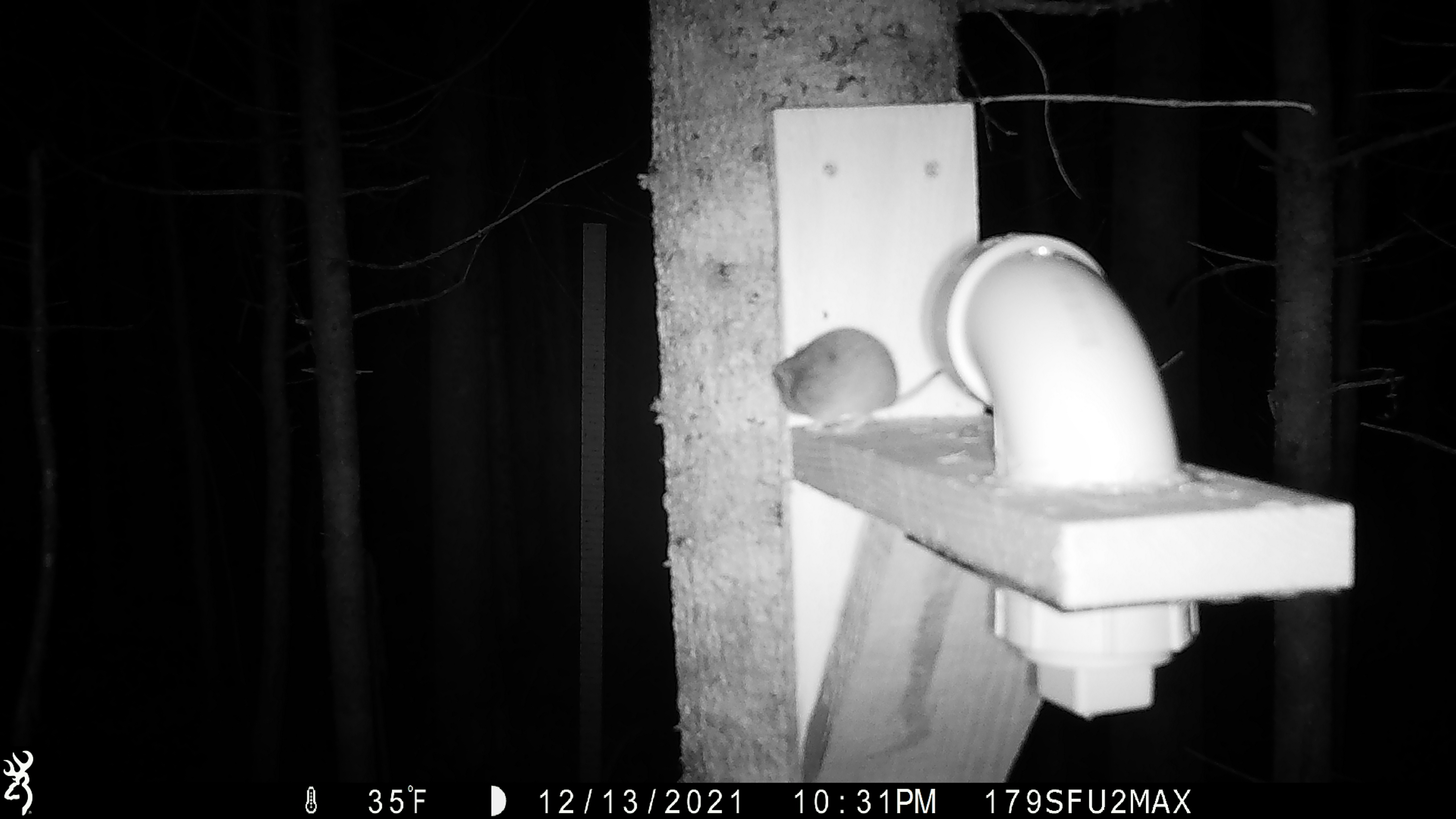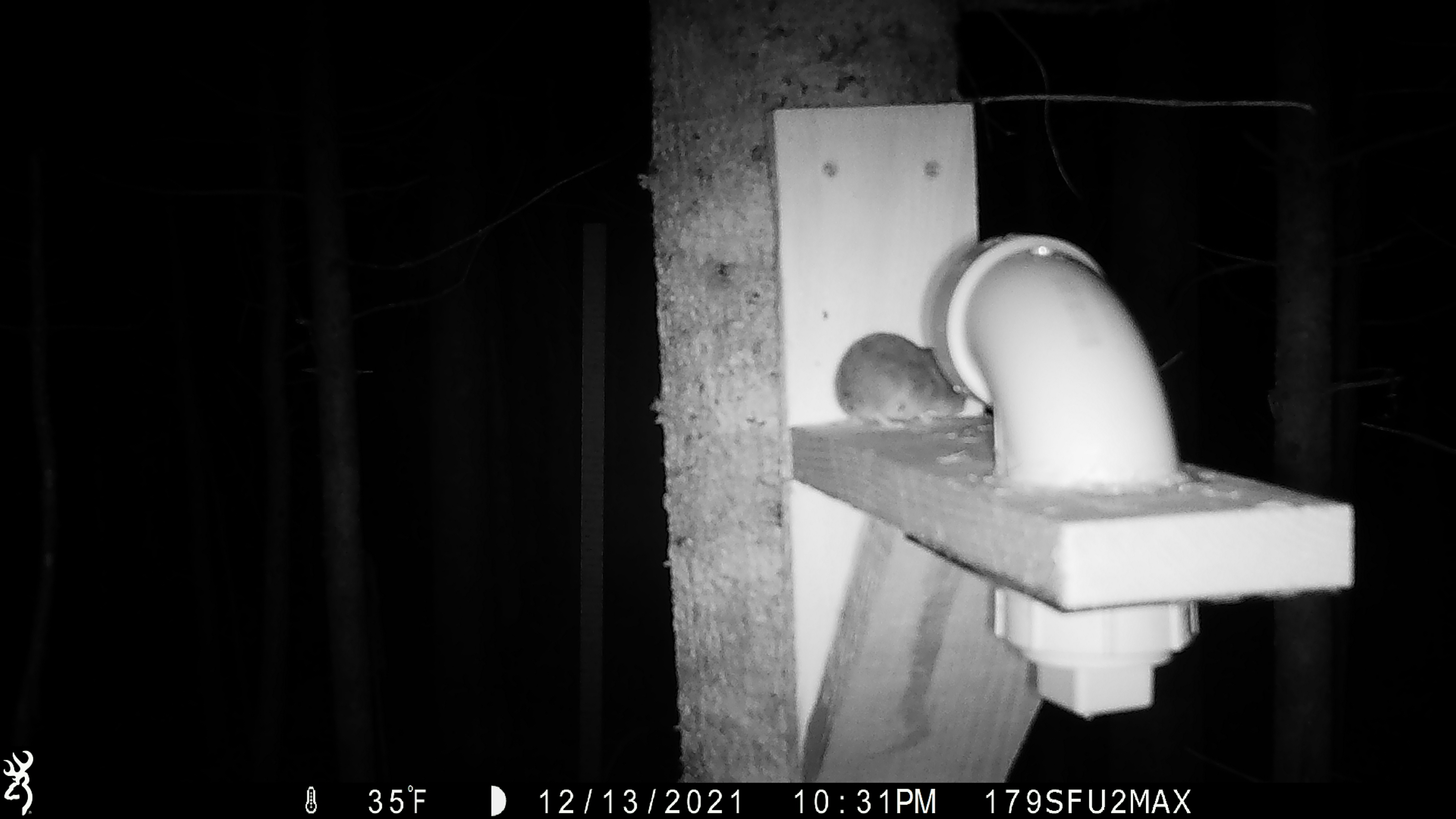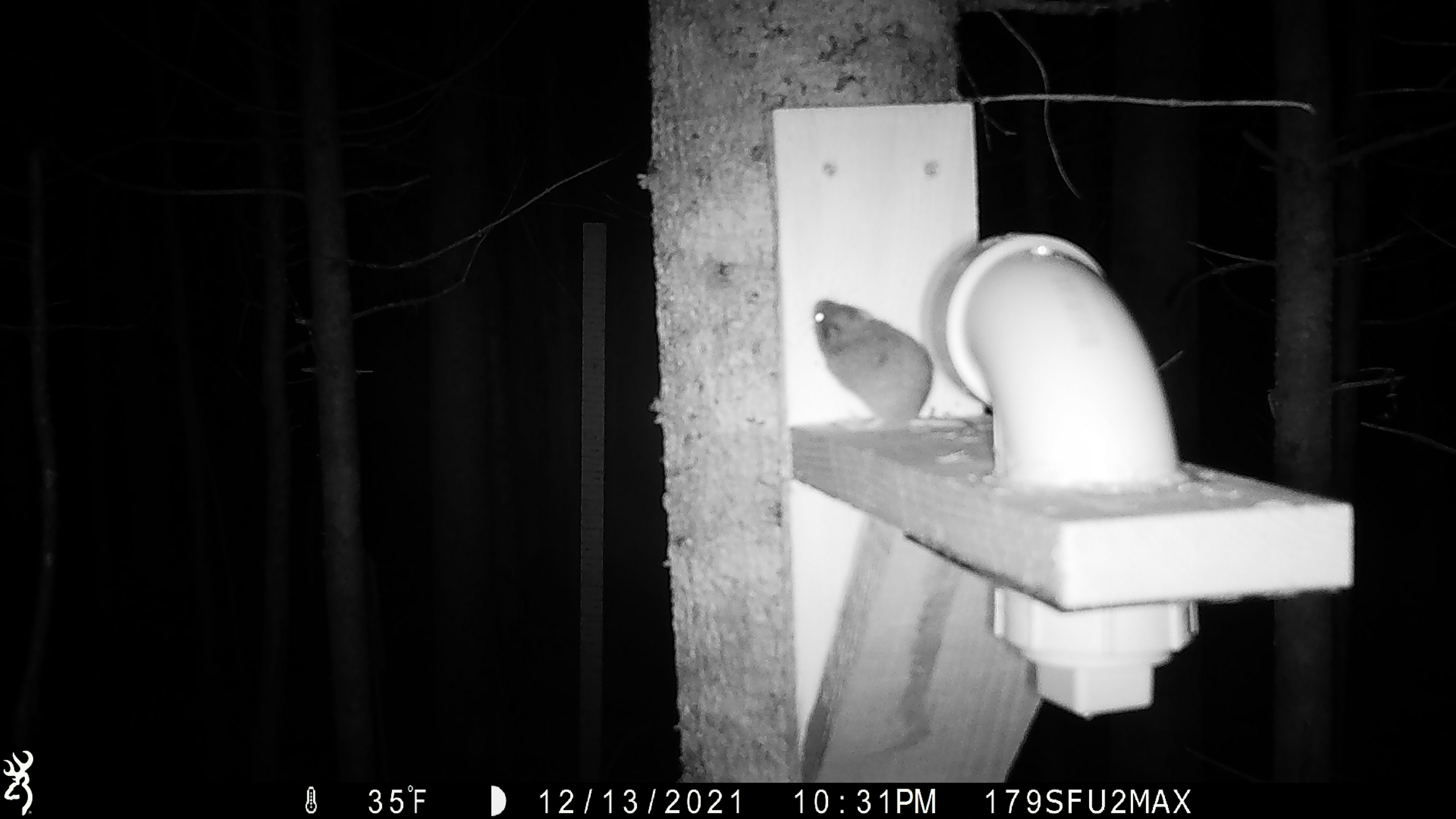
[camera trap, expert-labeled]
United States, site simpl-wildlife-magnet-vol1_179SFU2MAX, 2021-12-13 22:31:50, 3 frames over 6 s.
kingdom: Animalia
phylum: Chordata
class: Mammalia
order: Rodentia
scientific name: Rodentia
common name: mouse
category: mouse sp.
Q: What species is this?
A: Mouse sp. (mouse) (Rodentia).